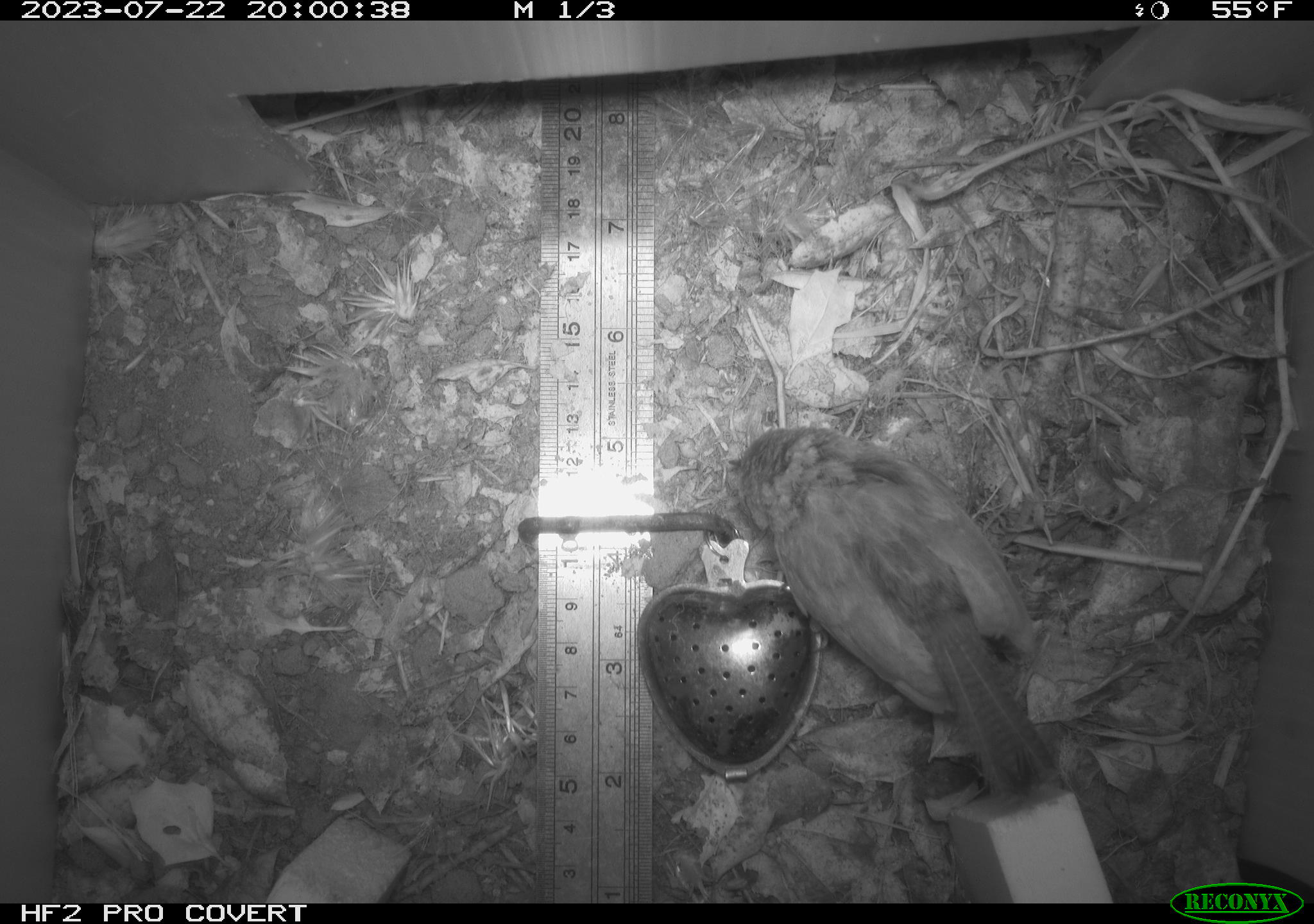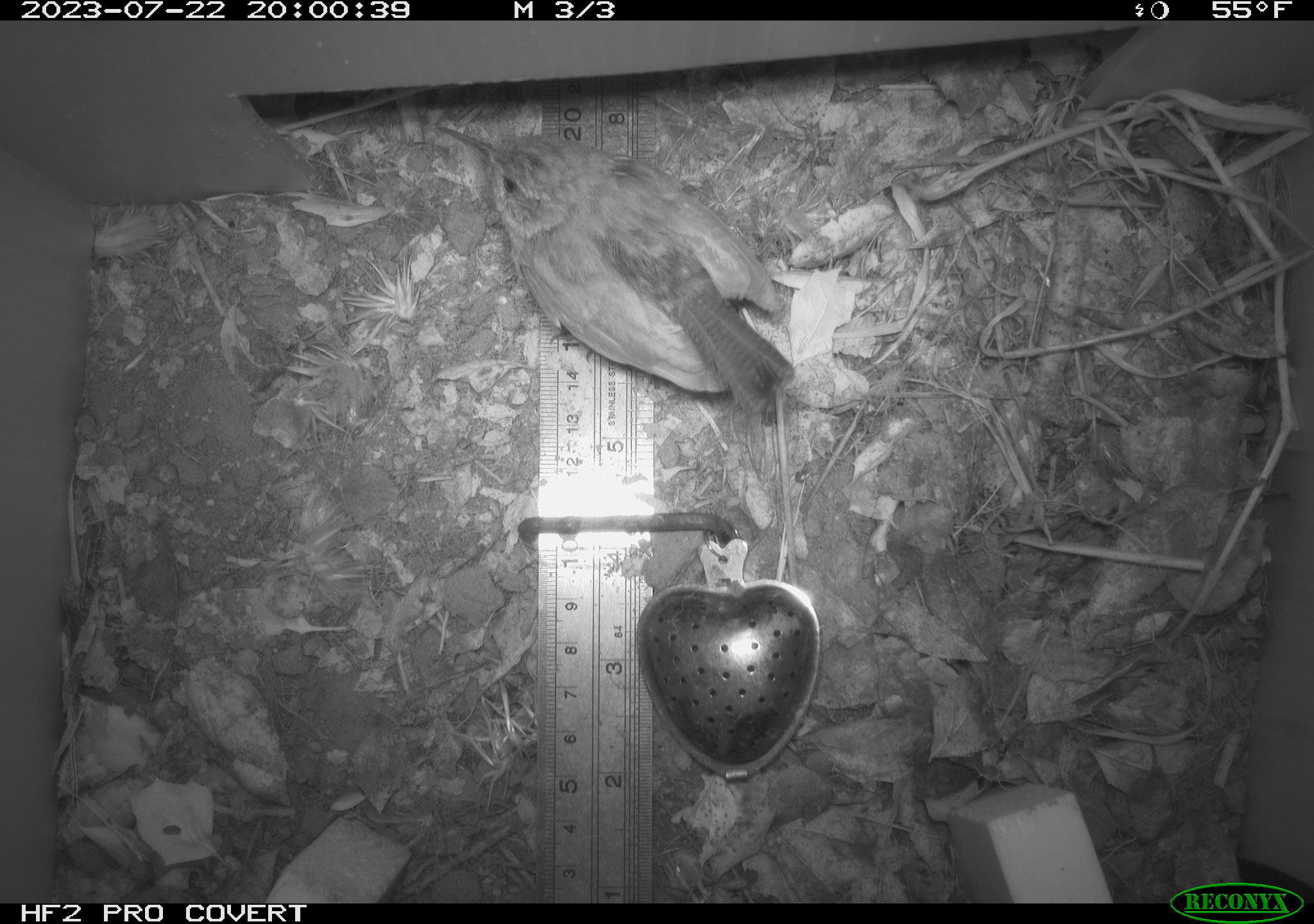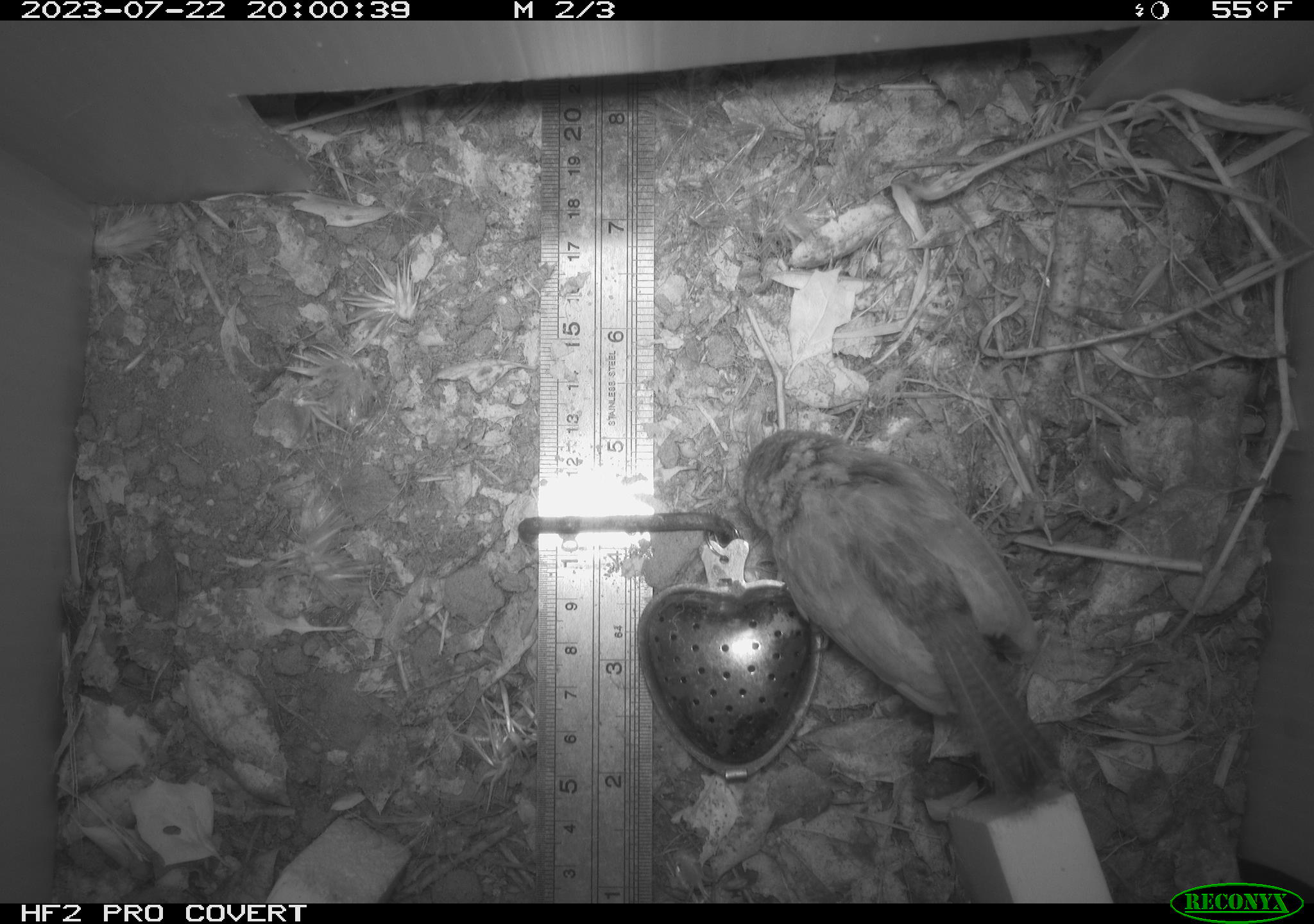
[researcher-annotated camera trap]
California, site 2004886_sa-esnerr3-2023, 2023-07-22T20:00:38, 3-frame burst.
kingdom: Animalia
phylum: Chordata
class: Aves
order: Passeriformes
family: Troglodytidae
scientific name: Troglodytidae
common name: wren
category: troglodytidae family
Troglodytidae family (wren) (Troglodytidae).